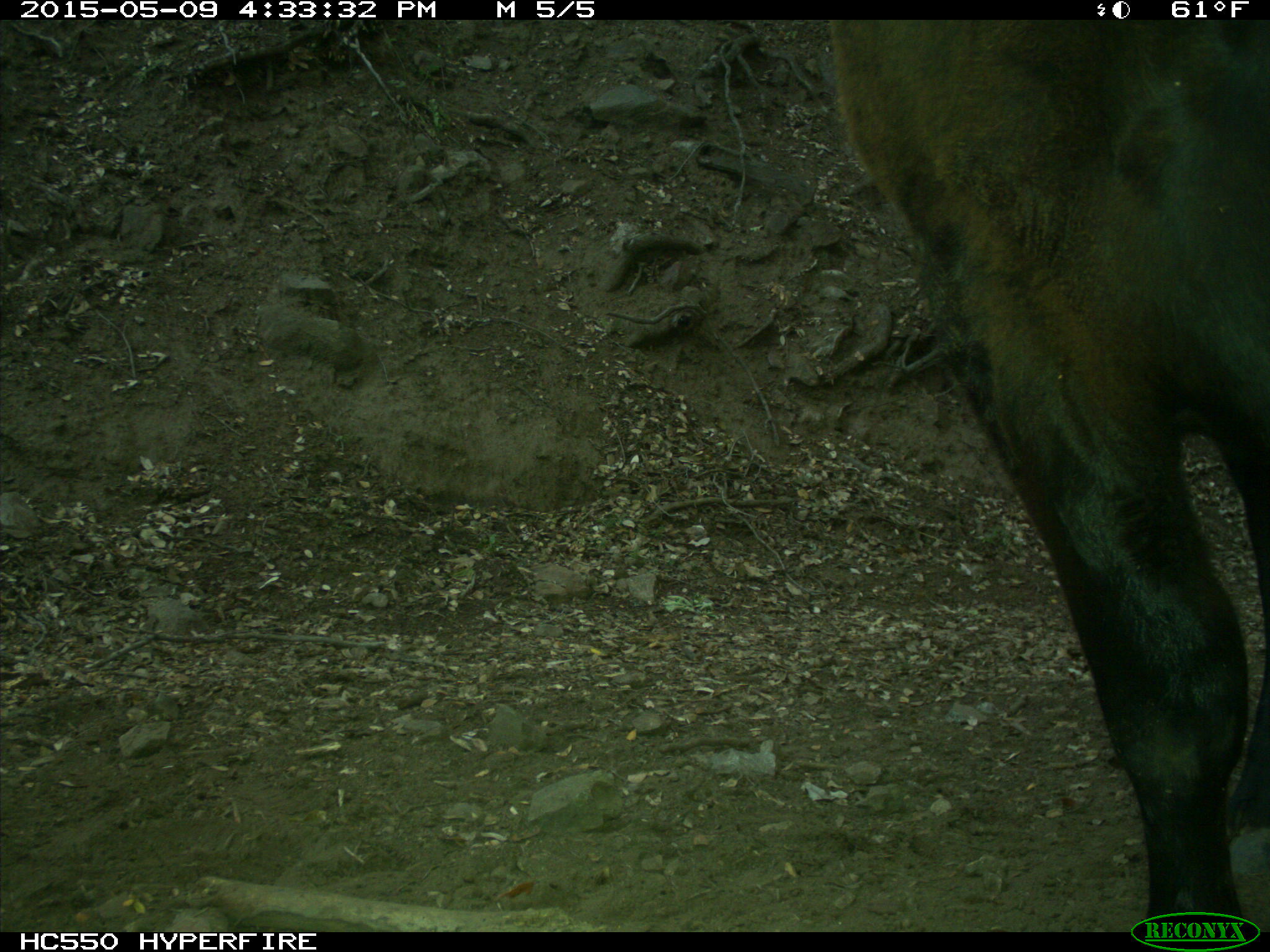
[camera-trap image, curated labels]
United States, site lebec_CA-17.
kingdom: Animalia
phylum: Chordata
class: Mammalia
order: Artiodactyla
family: Bovidae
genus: Bos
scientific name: Bos taurus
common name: domestic cow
Bos taurus (domestic cow).